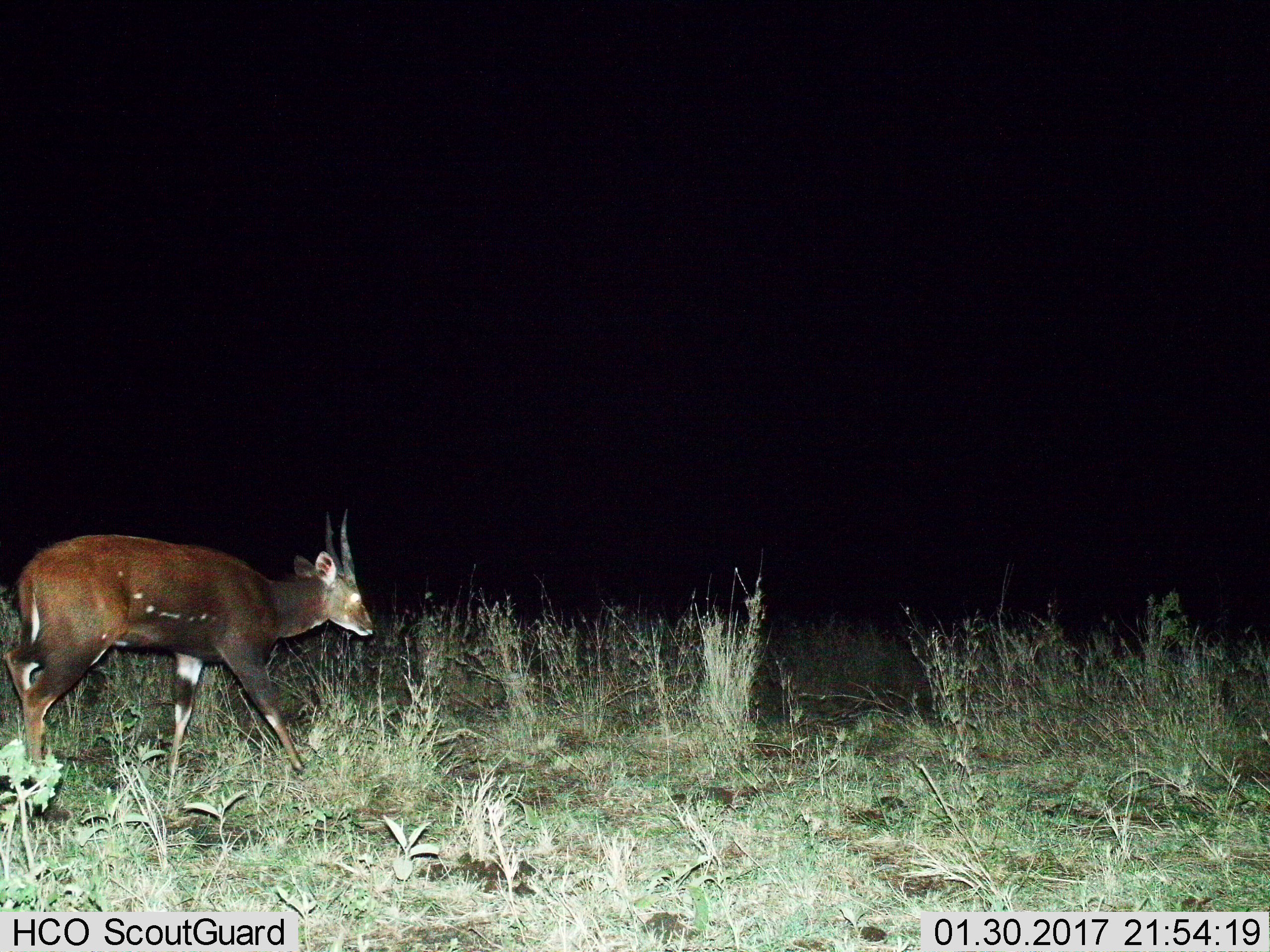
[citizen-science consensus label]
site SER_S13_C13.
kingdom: Animalia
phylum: Chordata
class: Mammalia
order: Artiodactyla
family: Bovidae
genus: Tragelaphus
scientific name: Tragelaphus scriptus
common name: bushbuck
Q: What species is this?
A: Bushbuck (Tragelaphus scriptus).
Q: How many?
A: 1.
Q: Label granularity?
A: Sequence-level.